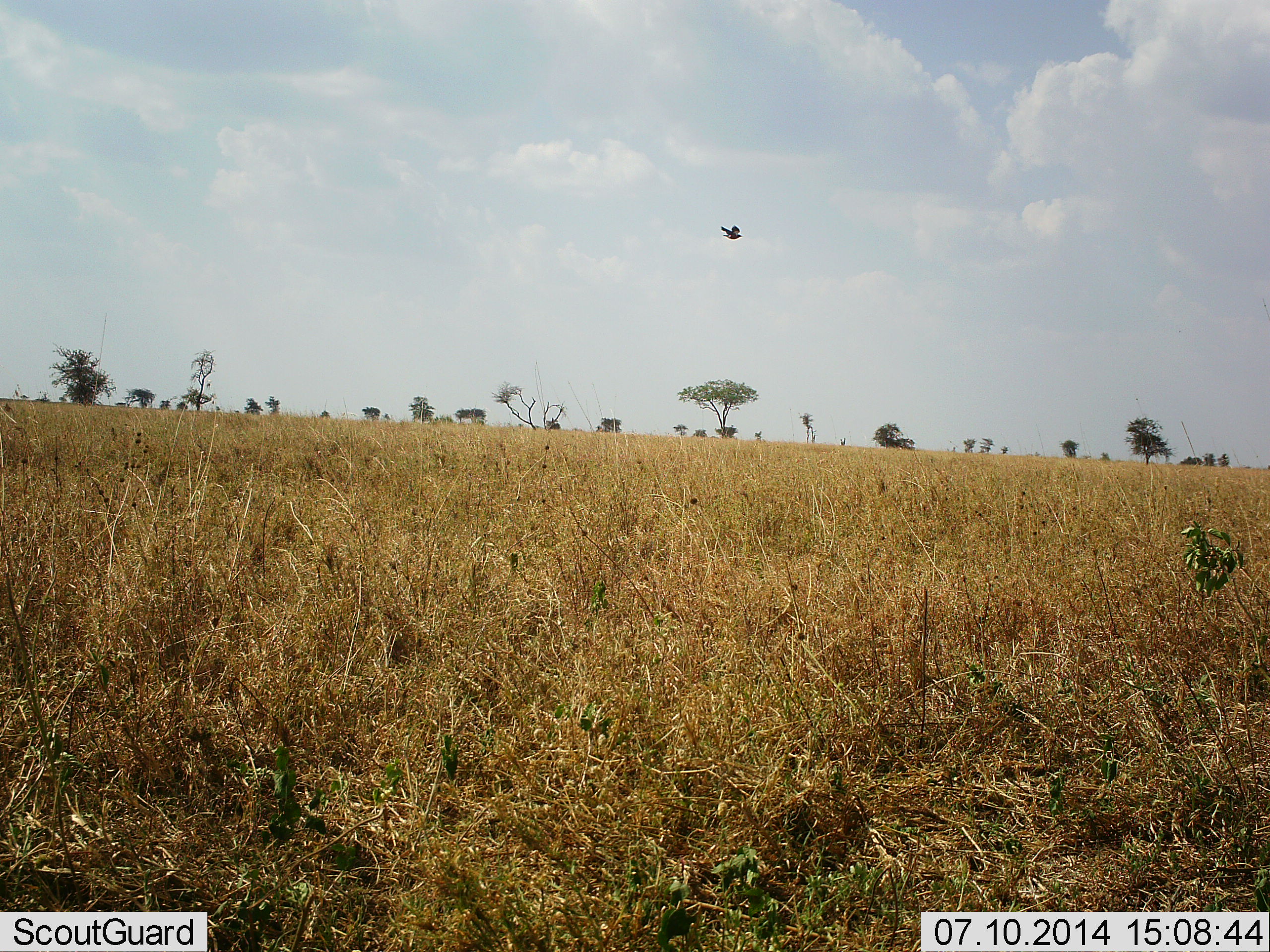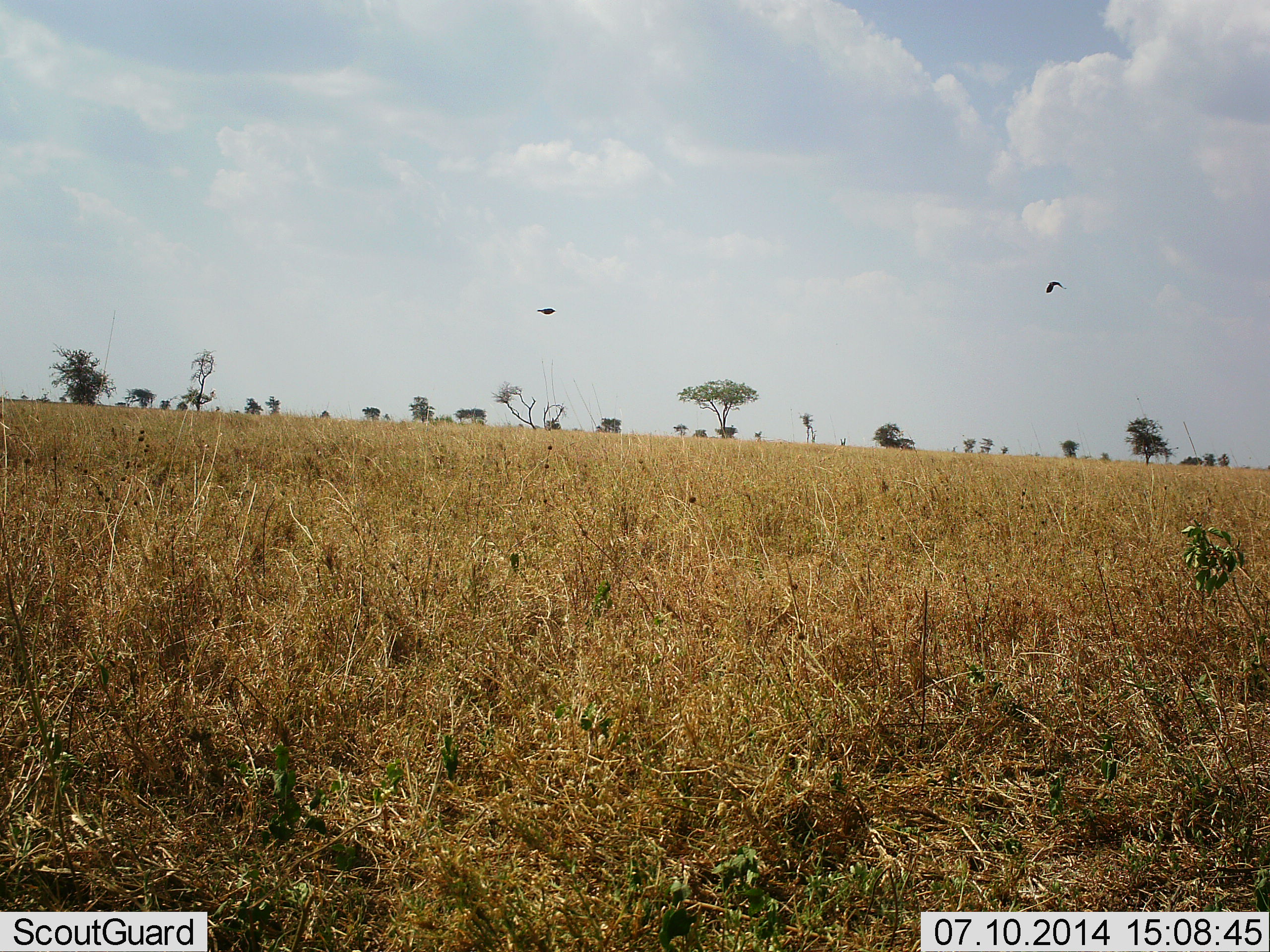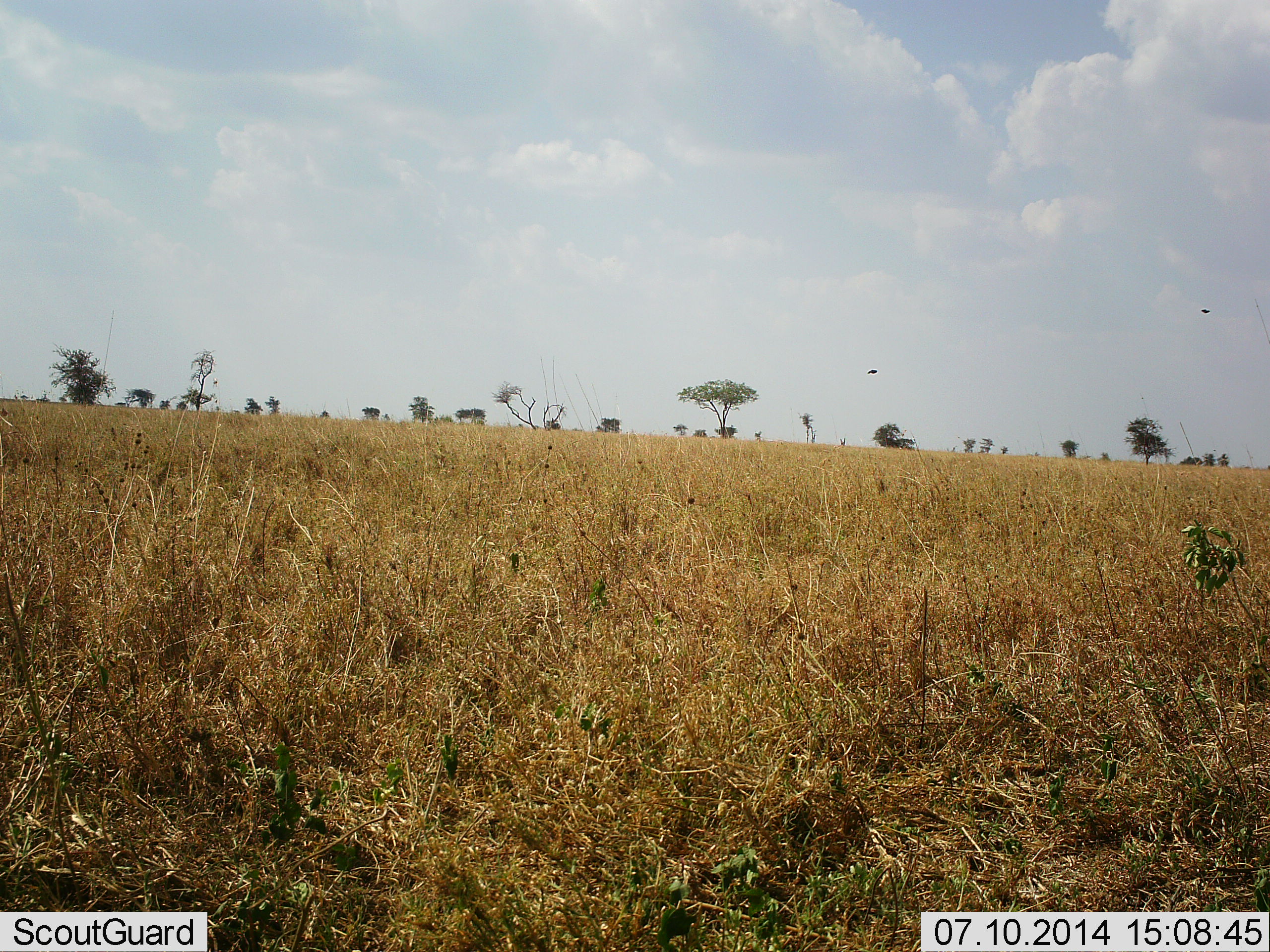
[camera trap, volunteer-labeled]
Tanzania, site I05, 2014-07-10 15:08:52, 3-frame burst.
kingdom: Animalia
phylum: Chordata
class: Aves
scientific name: Aves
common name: bird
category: otherbird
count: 2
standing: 0%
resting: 0%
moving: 100%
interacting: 0%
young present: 0%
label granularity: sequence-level